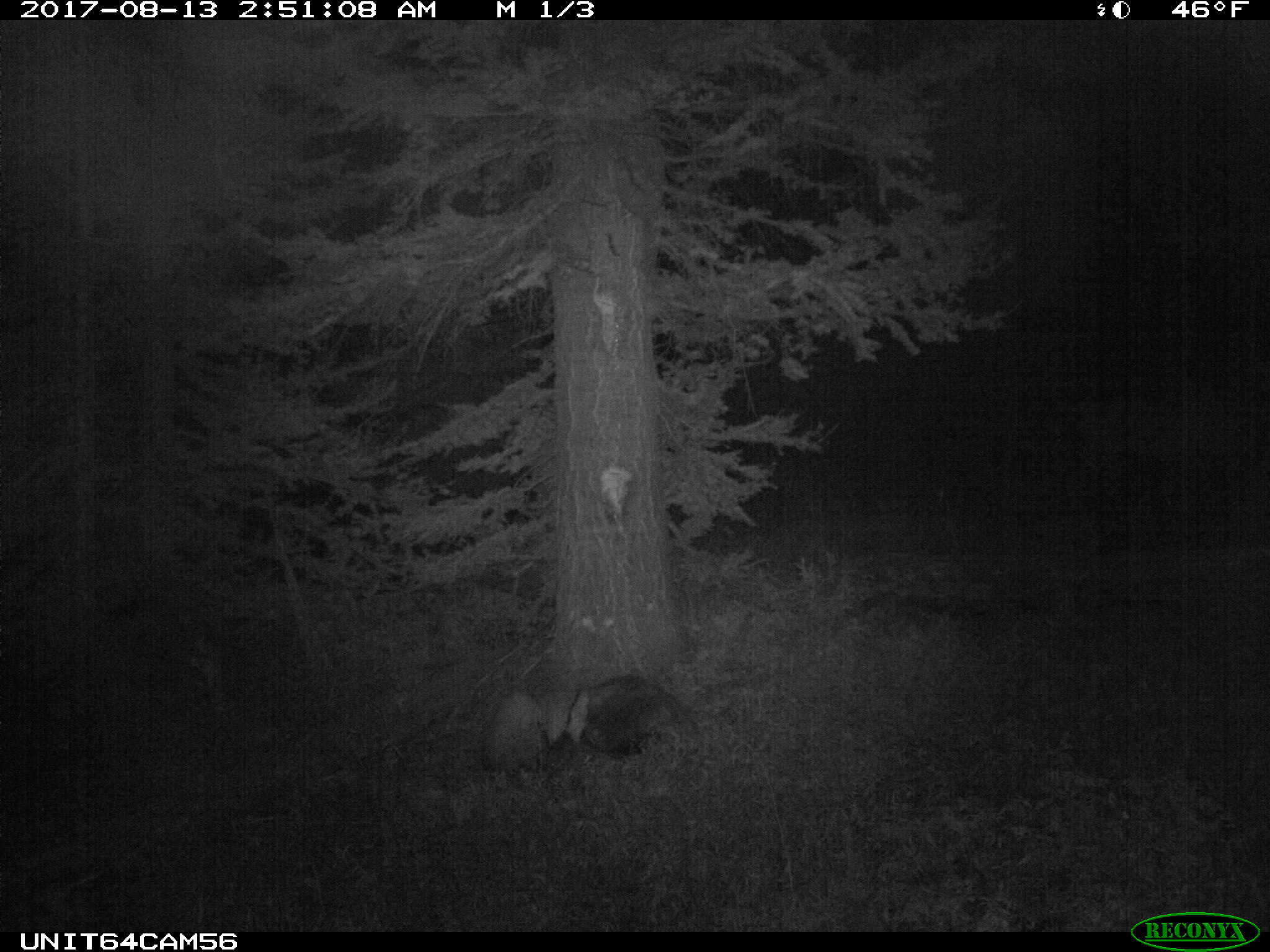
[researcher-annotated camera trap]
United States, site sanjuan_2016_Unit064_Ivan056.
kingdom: Animalia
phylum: Chordata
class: Mammalia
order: Artiodactyla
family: Cervidae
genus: Cervus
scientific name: Cervus elaphus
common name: red deer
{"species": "Cervus elaphus (red deer)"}